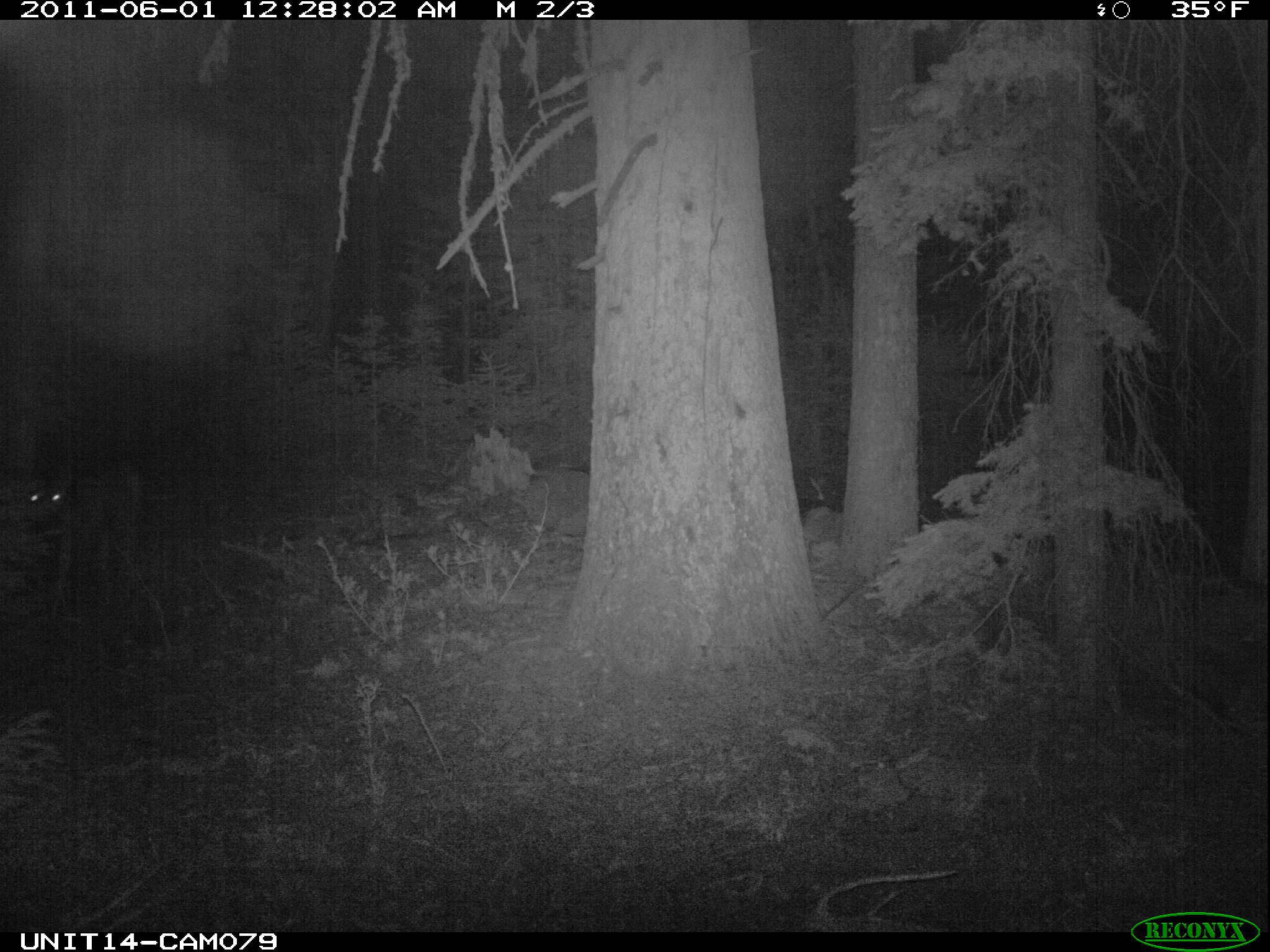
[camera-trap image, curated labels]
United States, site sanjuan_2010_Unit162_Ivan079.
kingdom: Animalia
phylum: Chordata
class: Mammalia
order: Artiodactyla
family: Cervidae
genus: Odocoileus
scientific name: Odocoileus hemionus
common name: mule deer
Odocoileus hemionus (mule deer).